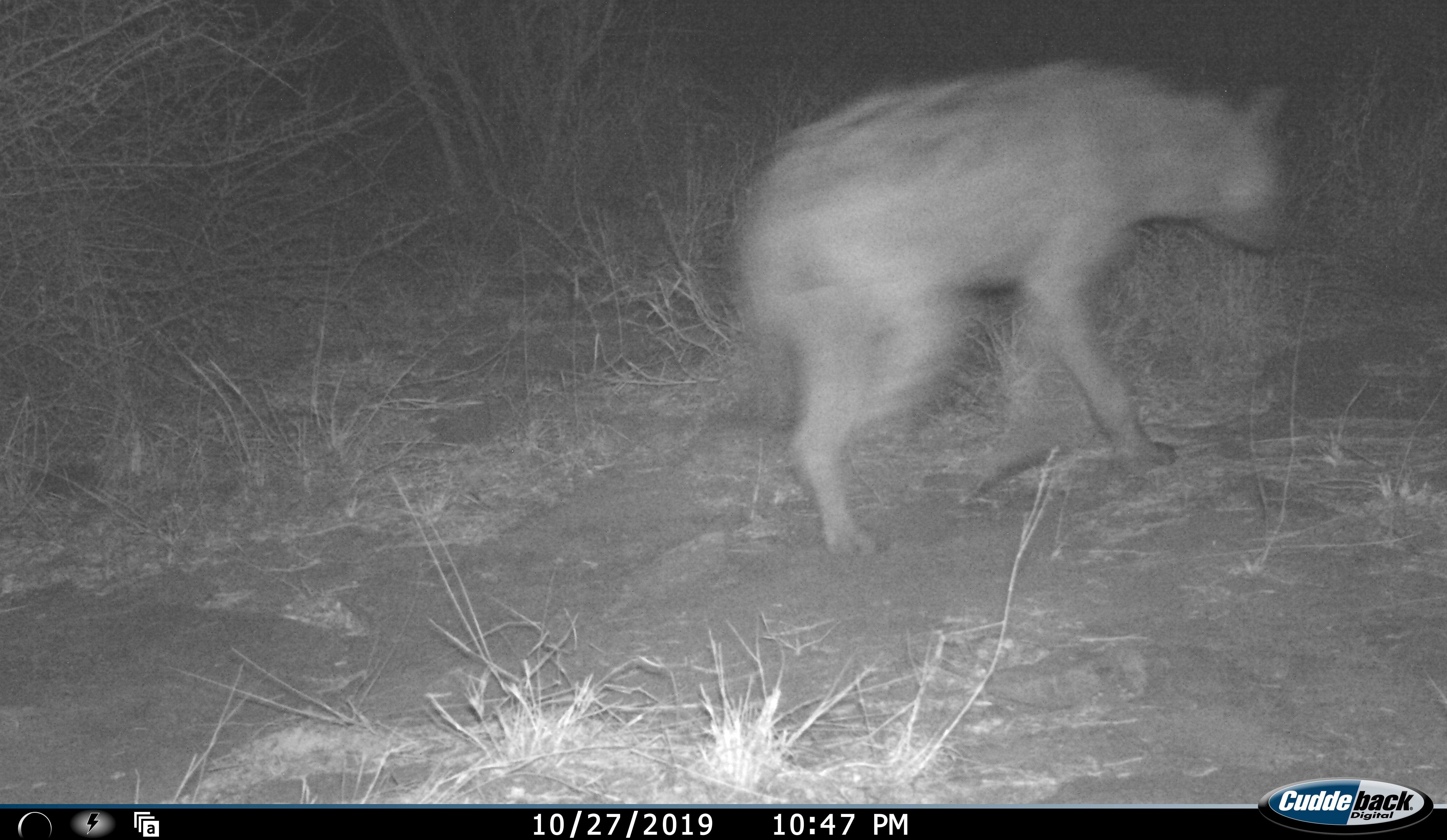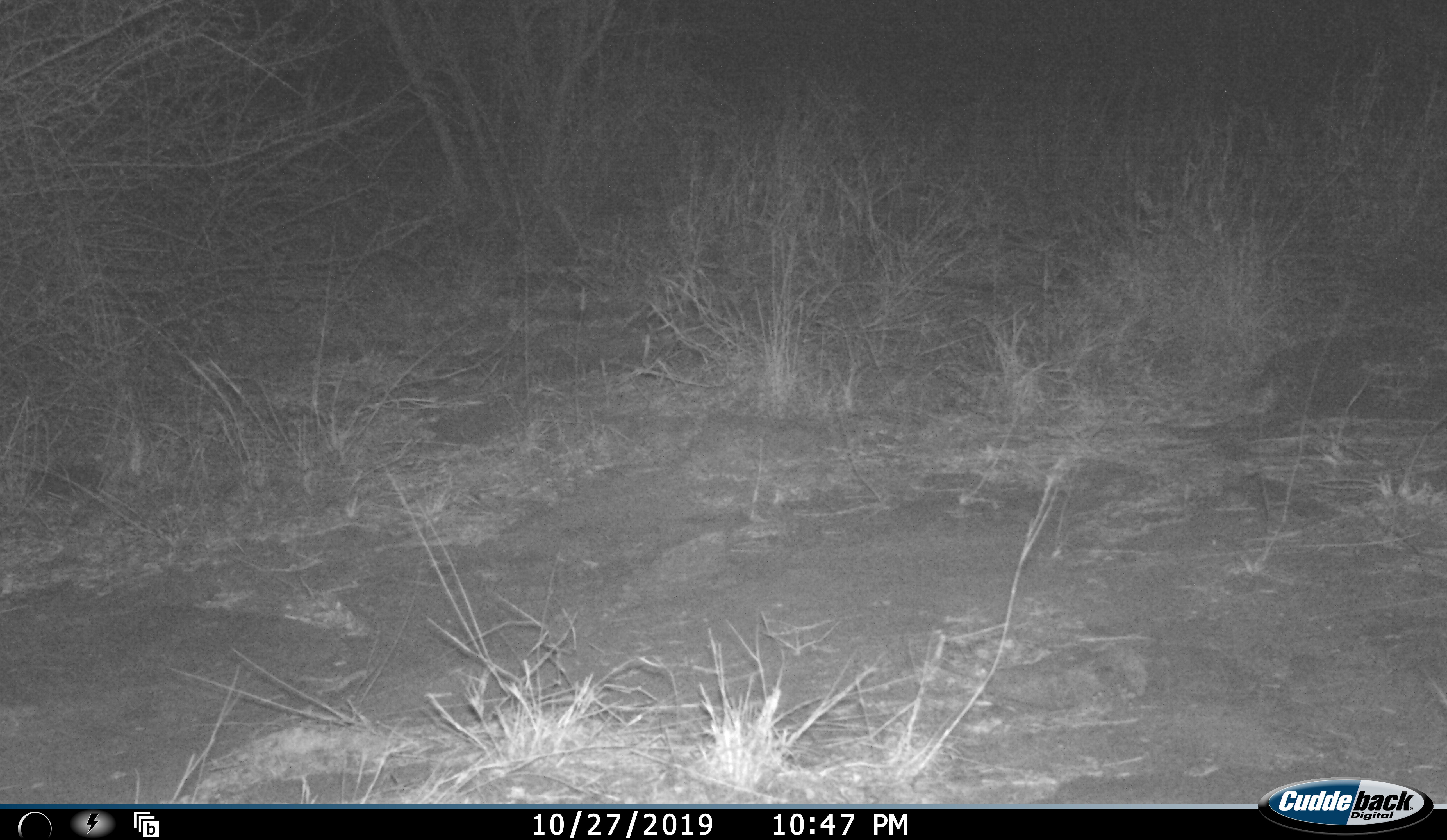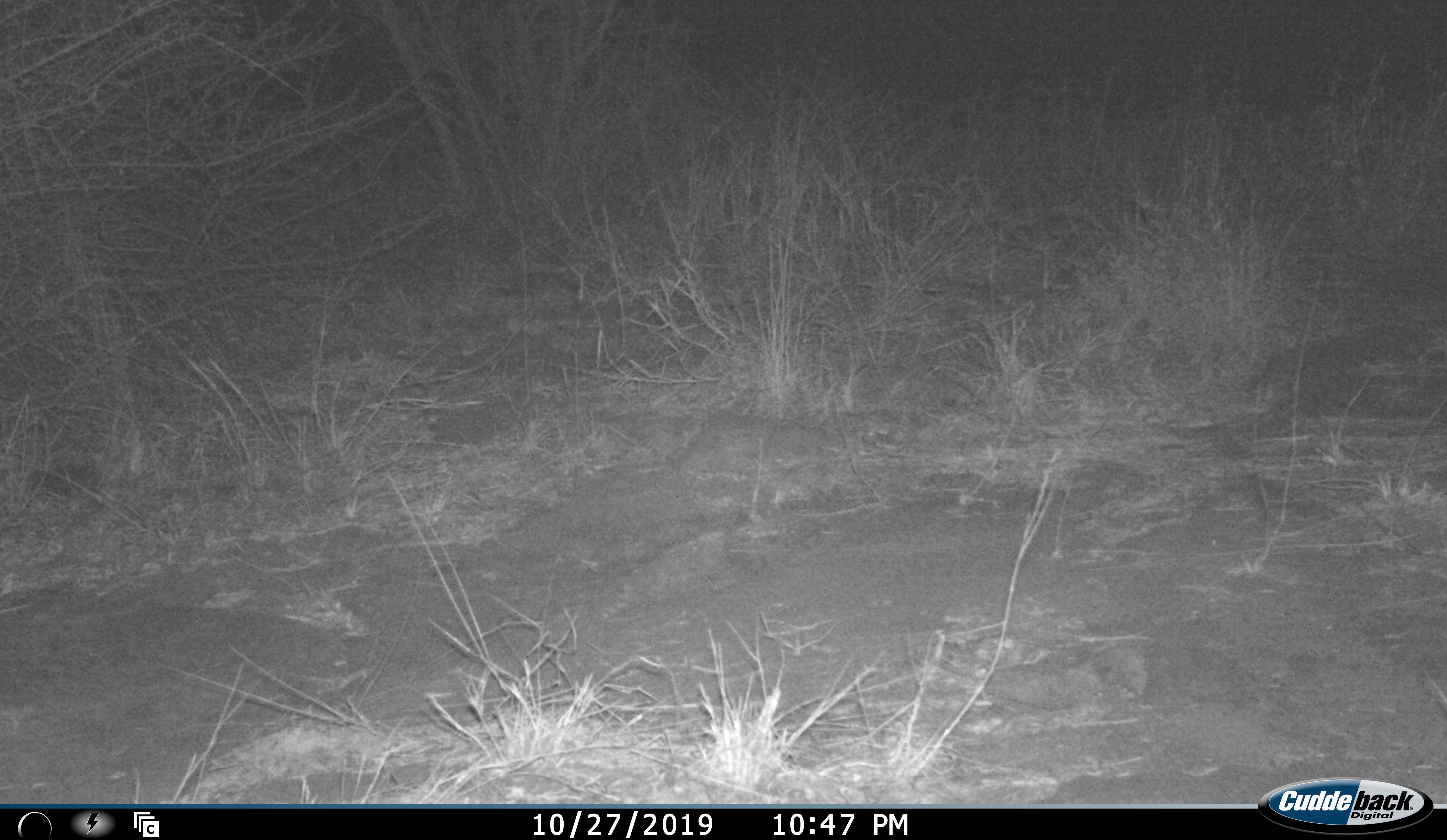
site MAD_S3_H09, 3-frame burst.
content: unidentified animal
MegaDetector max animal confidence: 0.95